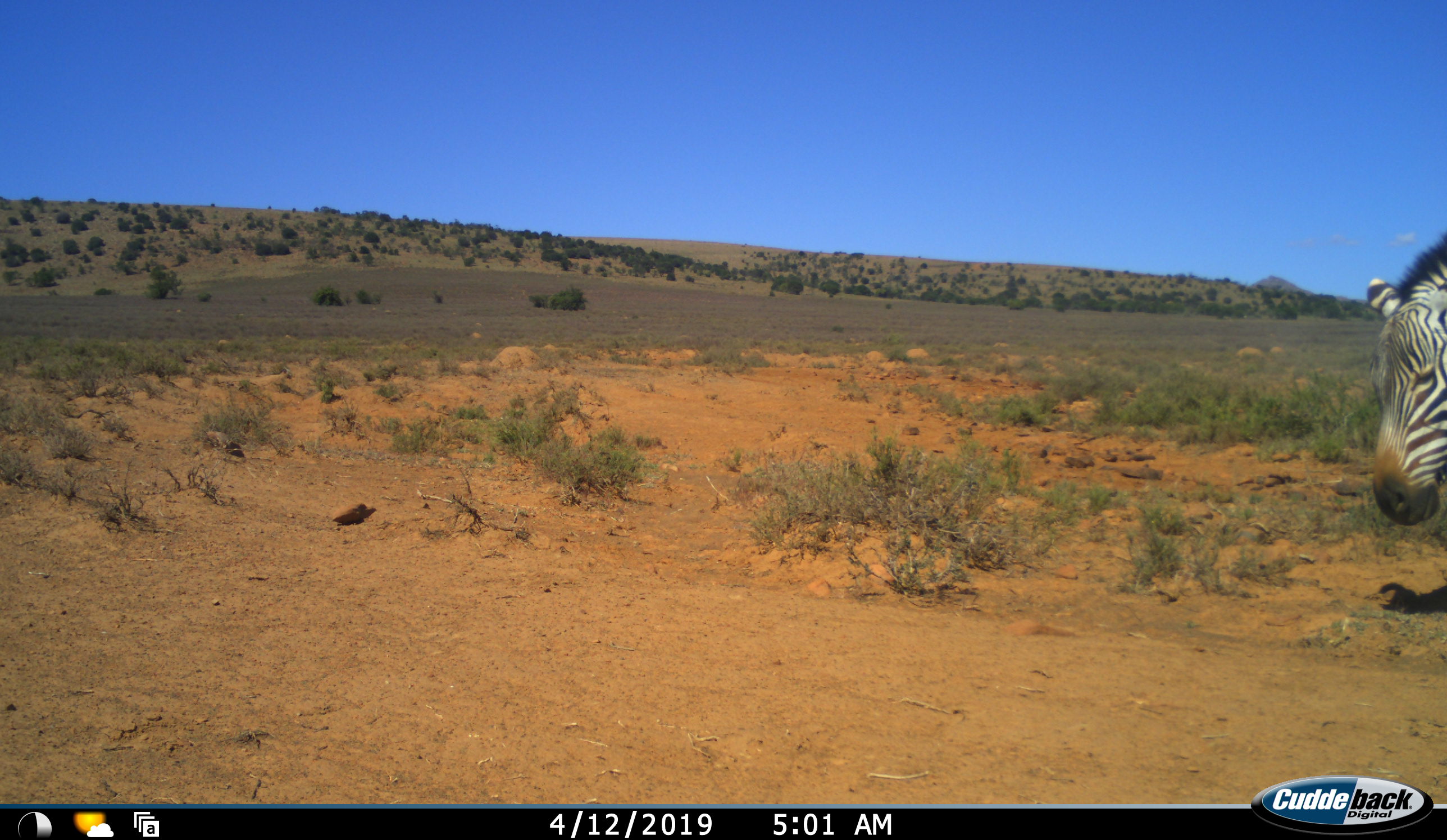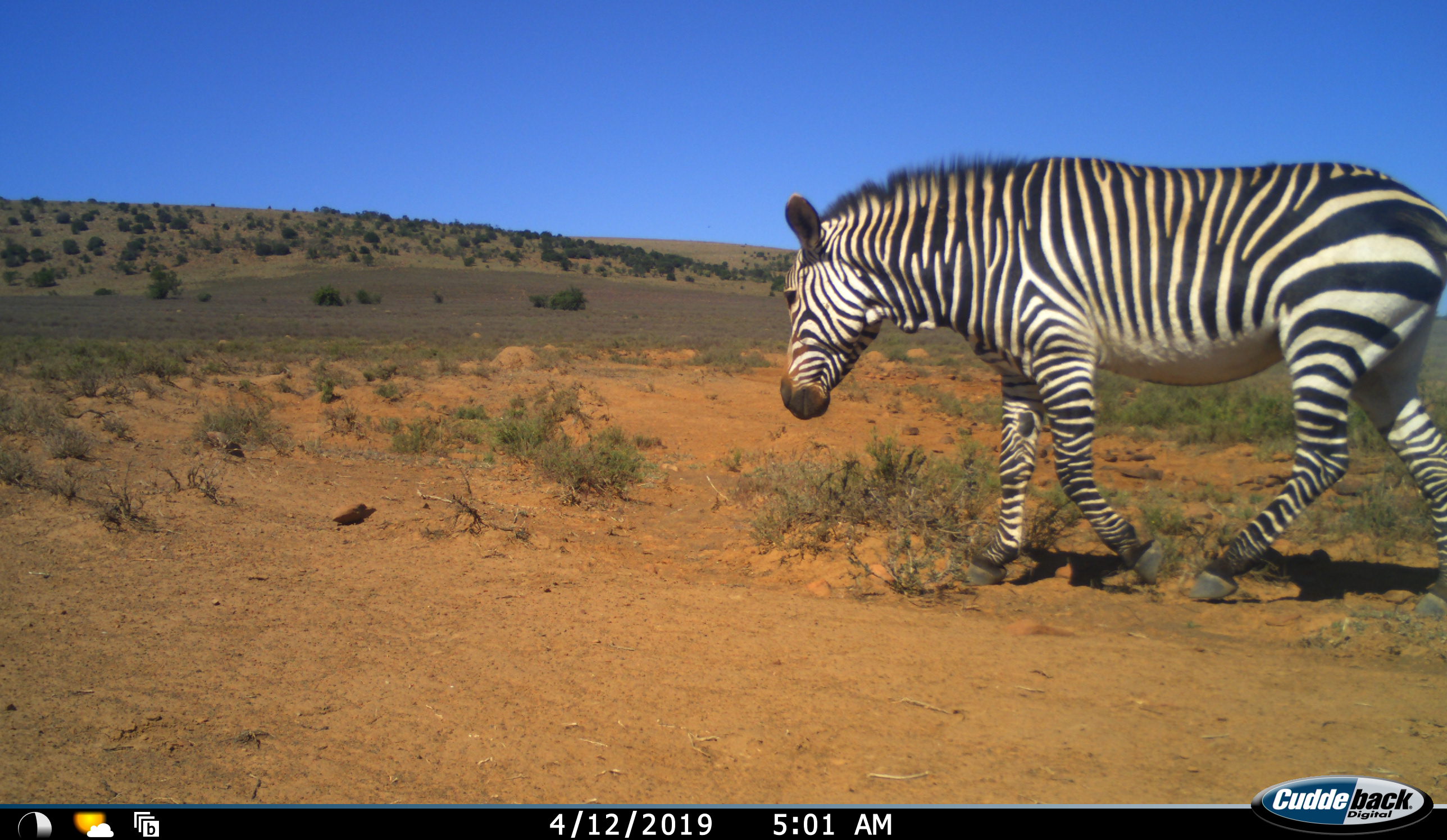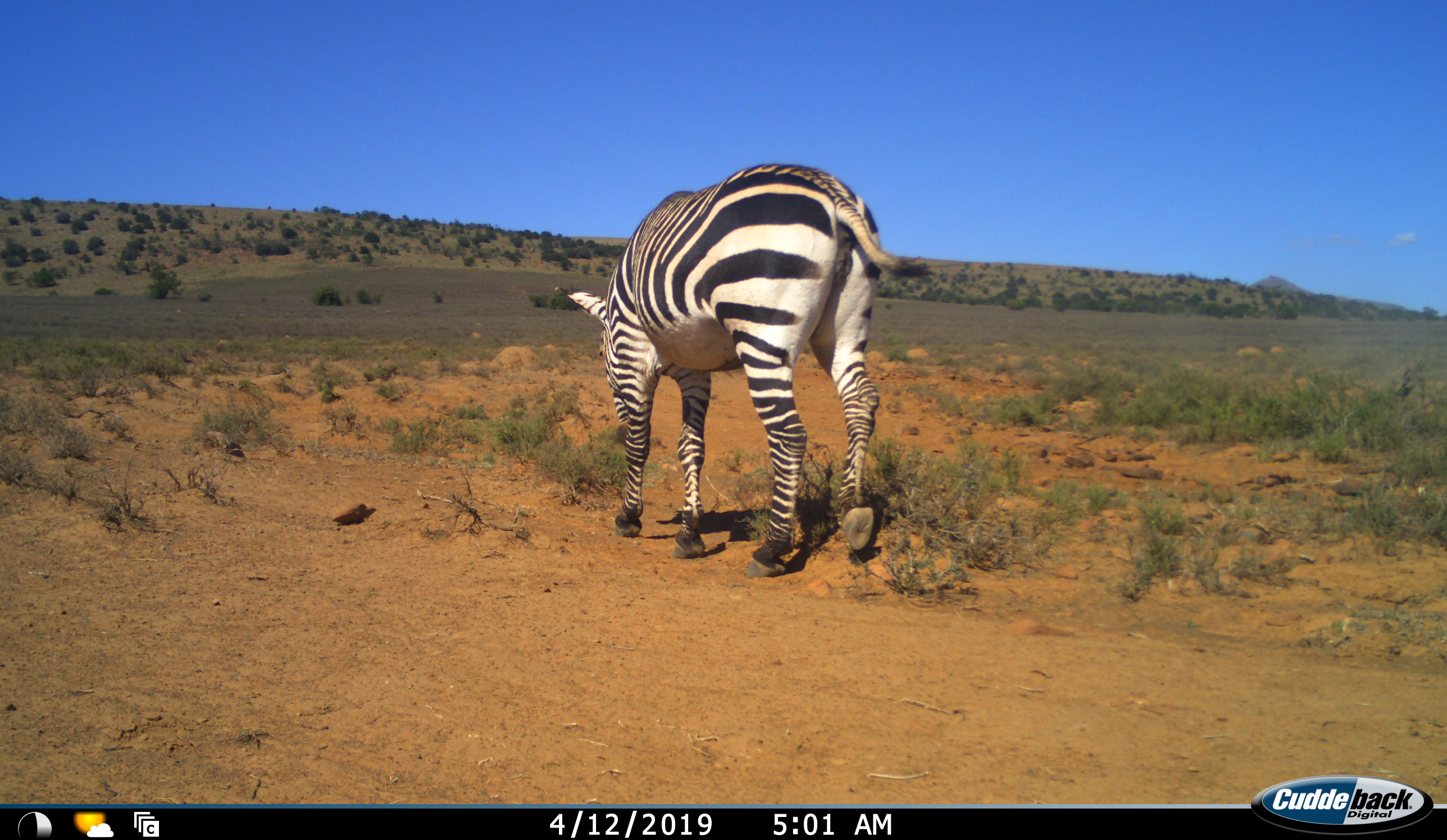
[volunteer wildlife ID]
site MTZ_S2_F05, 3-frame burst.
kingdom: Animalia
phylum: Chordata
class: Mammalia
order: Perissodactyla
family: Equidae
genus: Equus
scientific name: Equus zebra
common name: mountain zebra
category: zebramountain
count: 1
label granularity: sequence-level